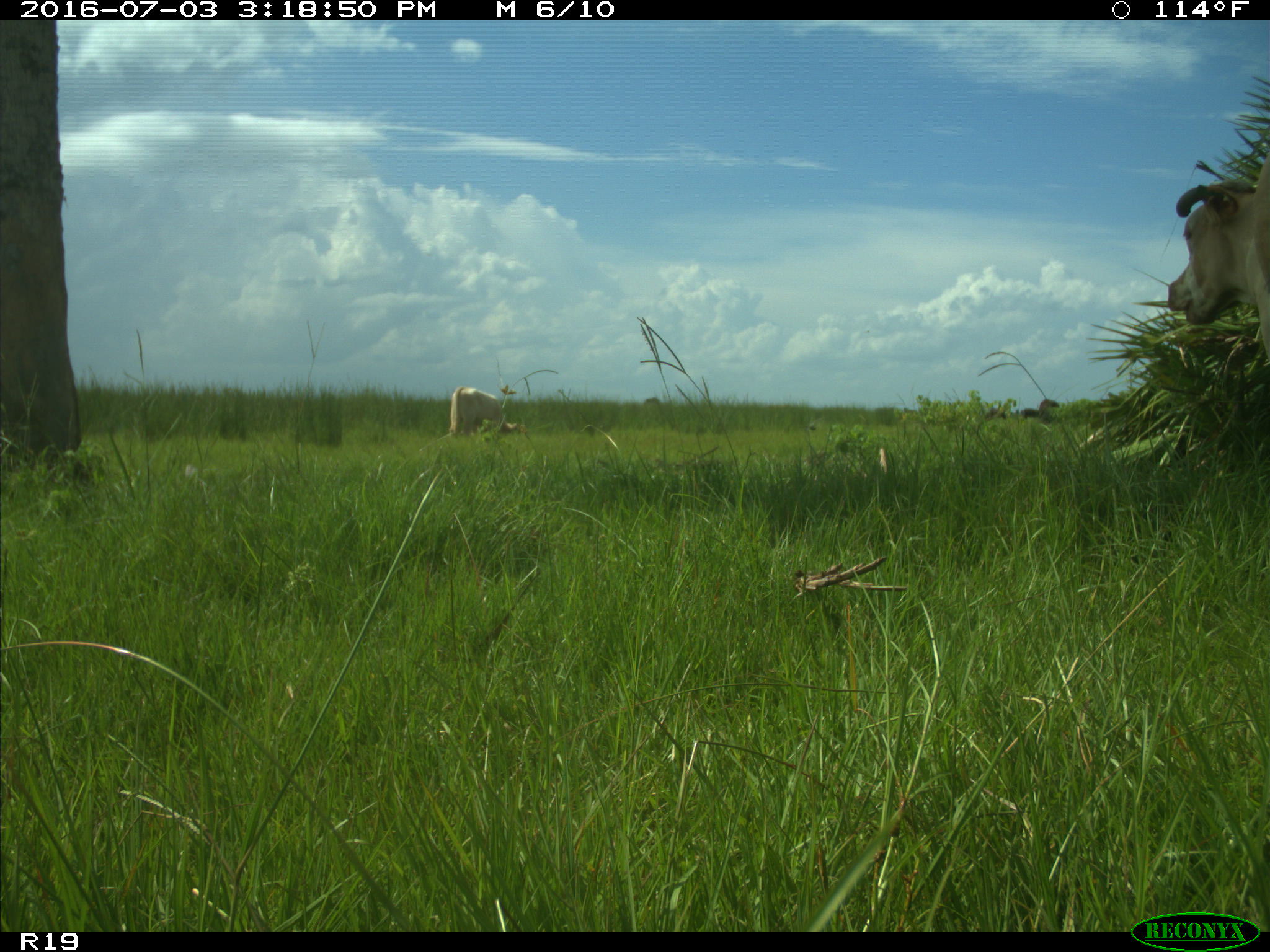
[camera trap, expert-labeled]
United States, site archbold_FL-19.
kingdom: Animalia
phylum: Chordata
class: Mammalia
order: Artiodactyla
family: Bovidae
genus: Bos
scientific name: Bos taurus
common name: domestic cow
Bos taurus (domestic cow).